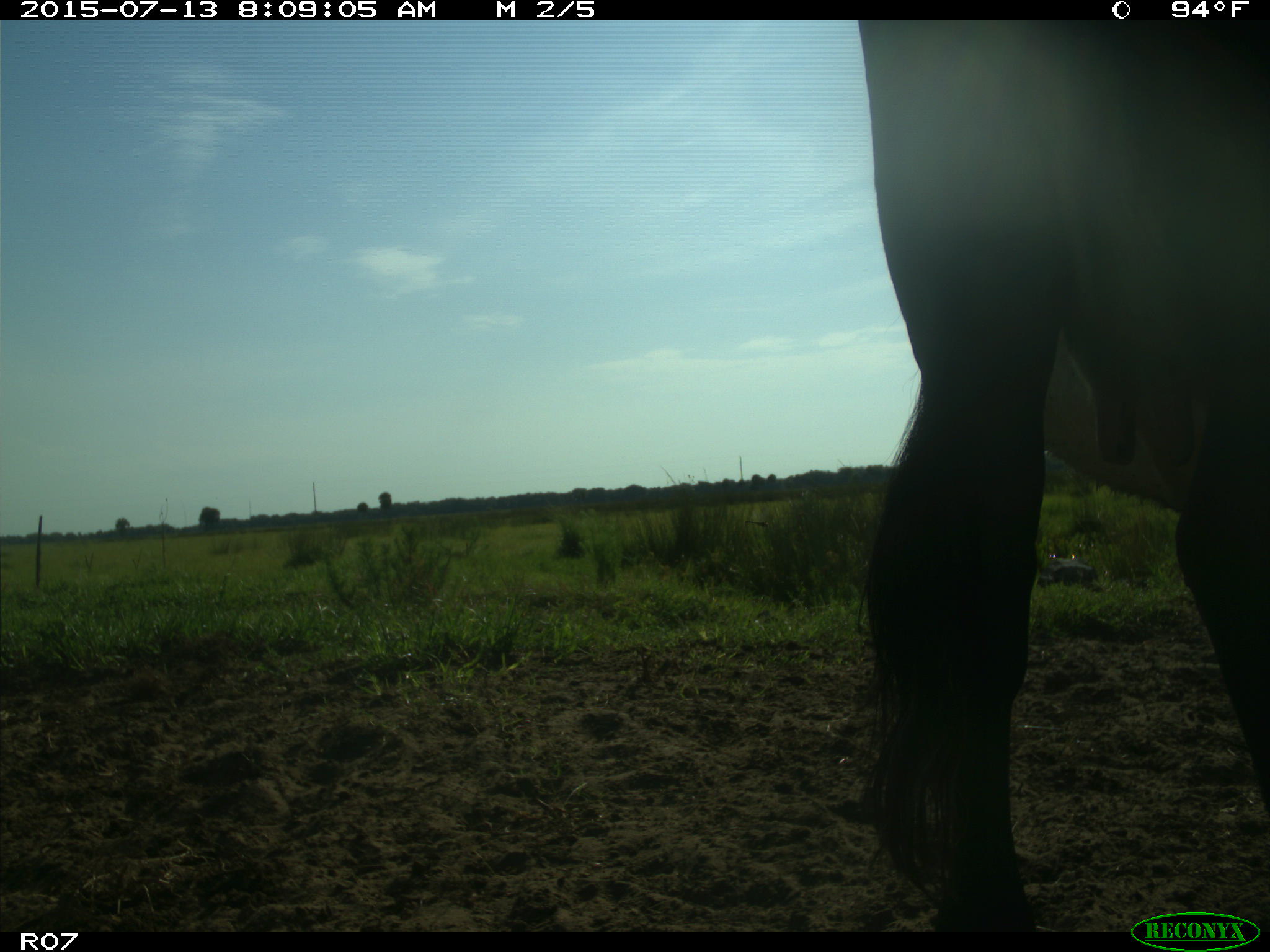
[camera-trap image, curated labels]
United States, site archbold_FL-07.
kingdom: Animalia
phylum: Chordata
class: Mammalia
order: Artiodactyla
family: Bovidae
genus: Bos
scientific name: Bos taurus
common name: domestic cow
Bos taurus (domestic cow).